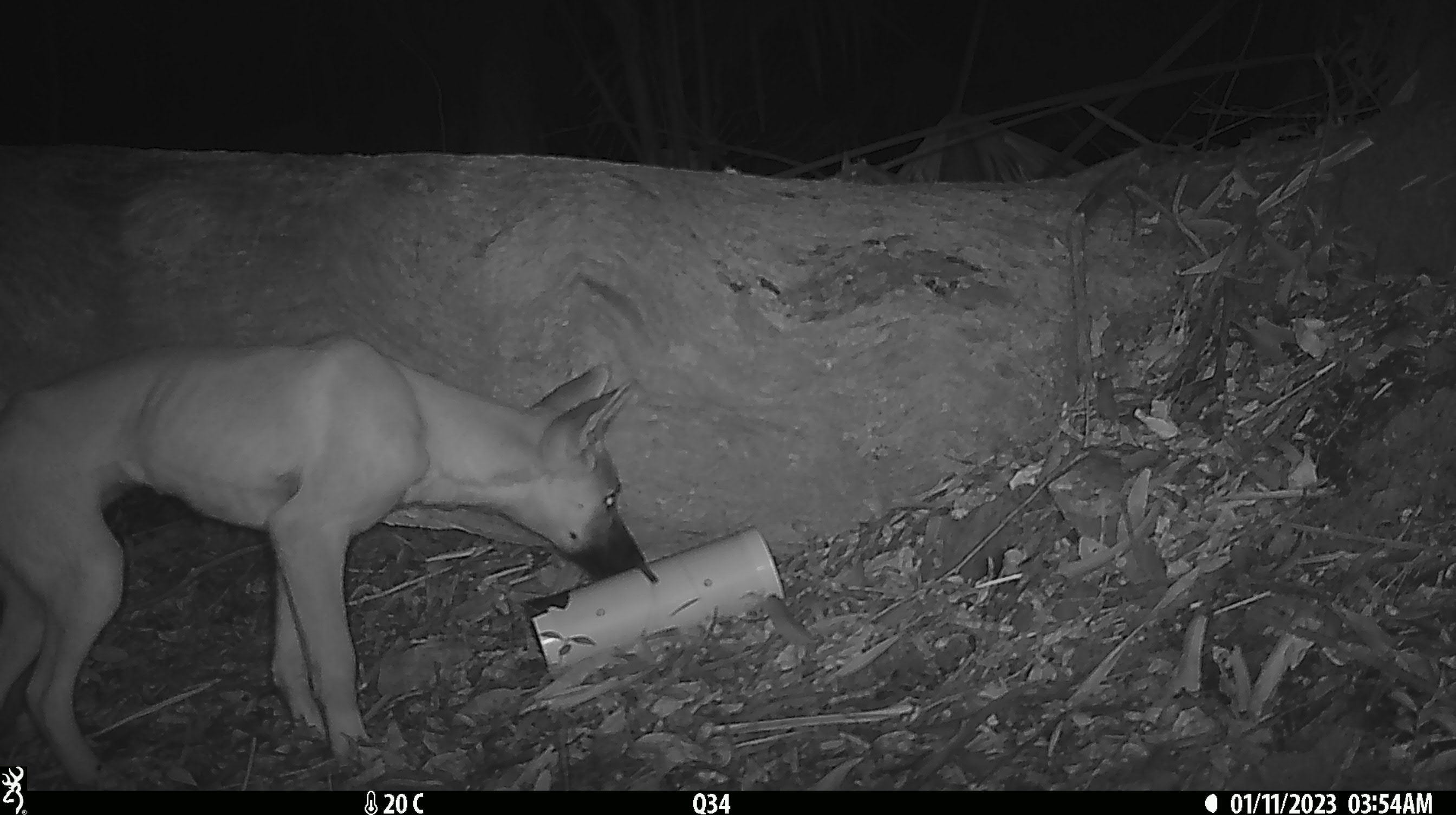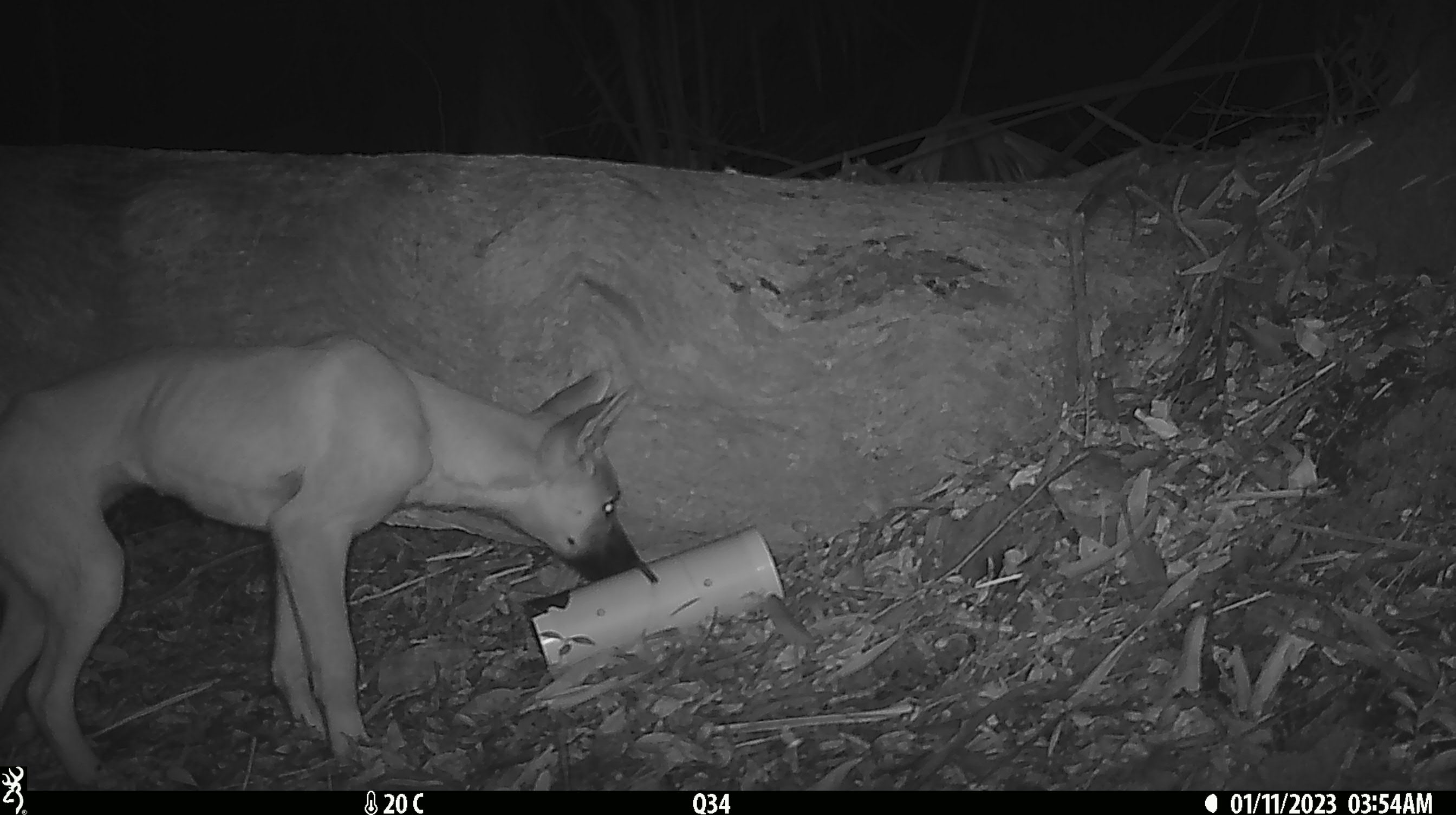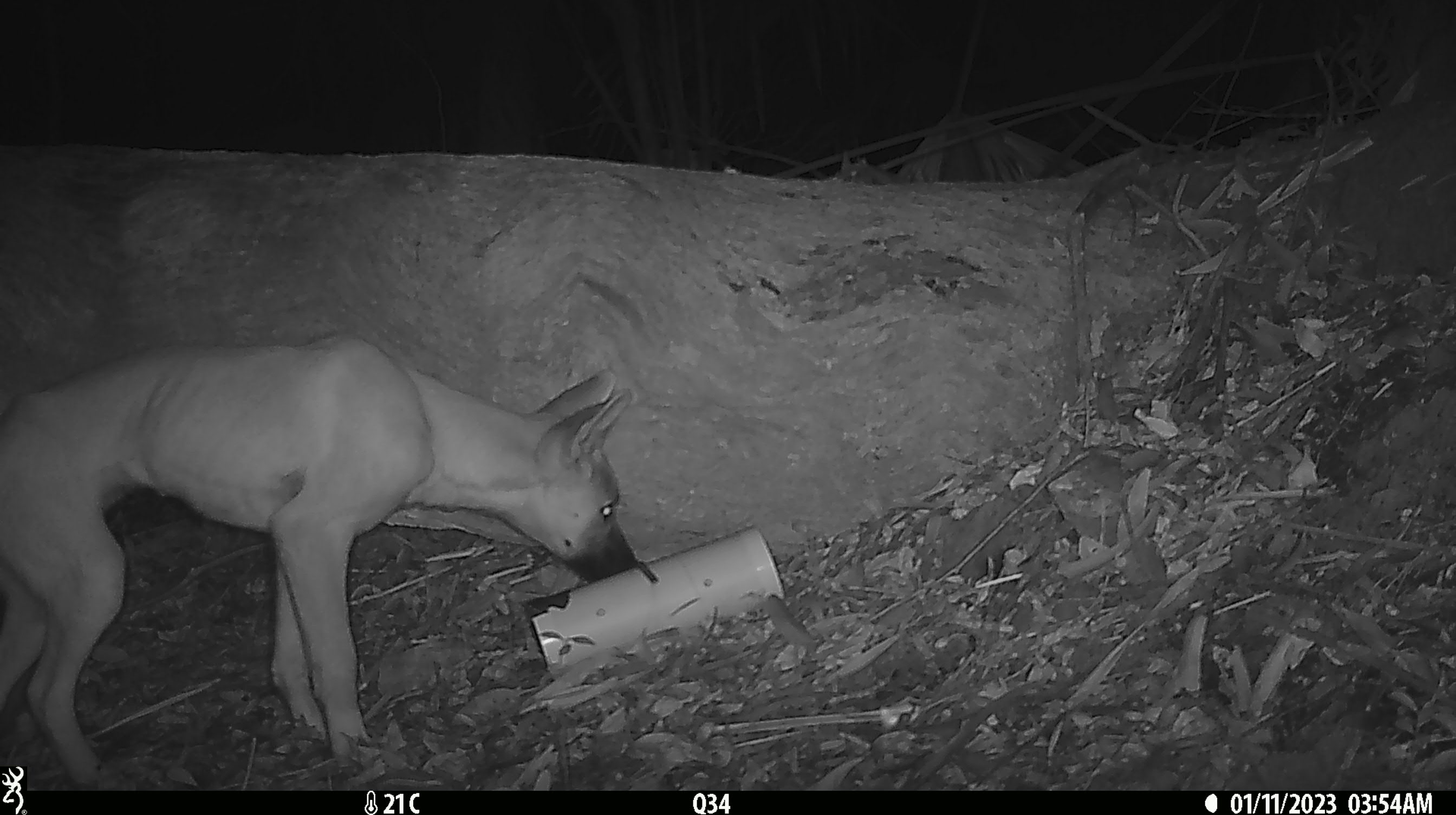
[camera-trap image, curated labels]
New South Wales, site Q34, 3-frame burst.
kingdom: Animalia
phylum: Chordata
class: Mammalia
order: Carnivora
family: Canidae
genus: Canis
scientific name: Canis familiaris dingo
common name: dingo